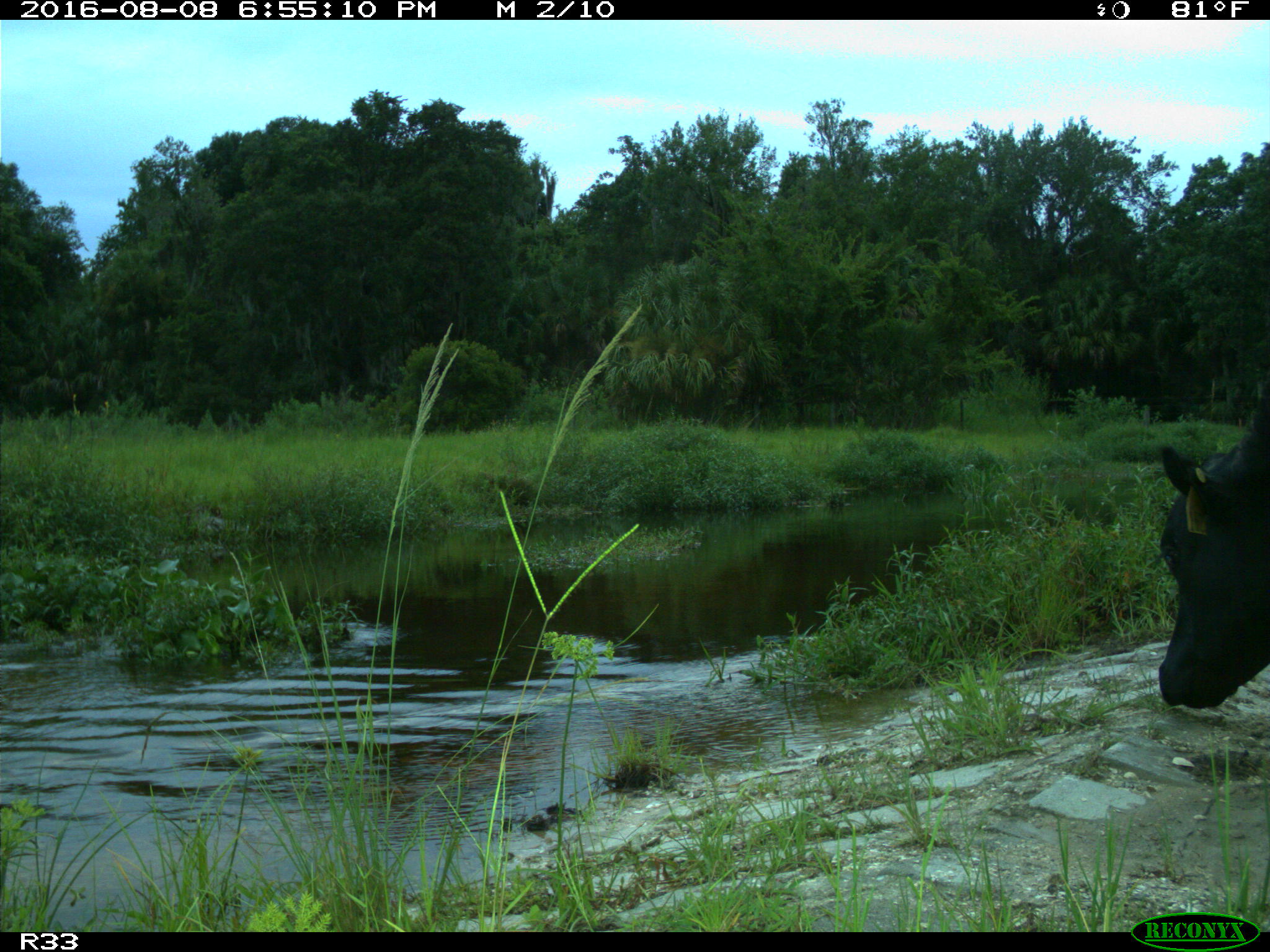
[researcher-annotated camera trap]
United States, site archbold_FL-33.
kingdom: Animalia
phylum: Chordata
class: Mammalia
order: Artiodactyla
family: Bovidae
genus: Bos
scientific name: Bos taurus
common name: domestic cow